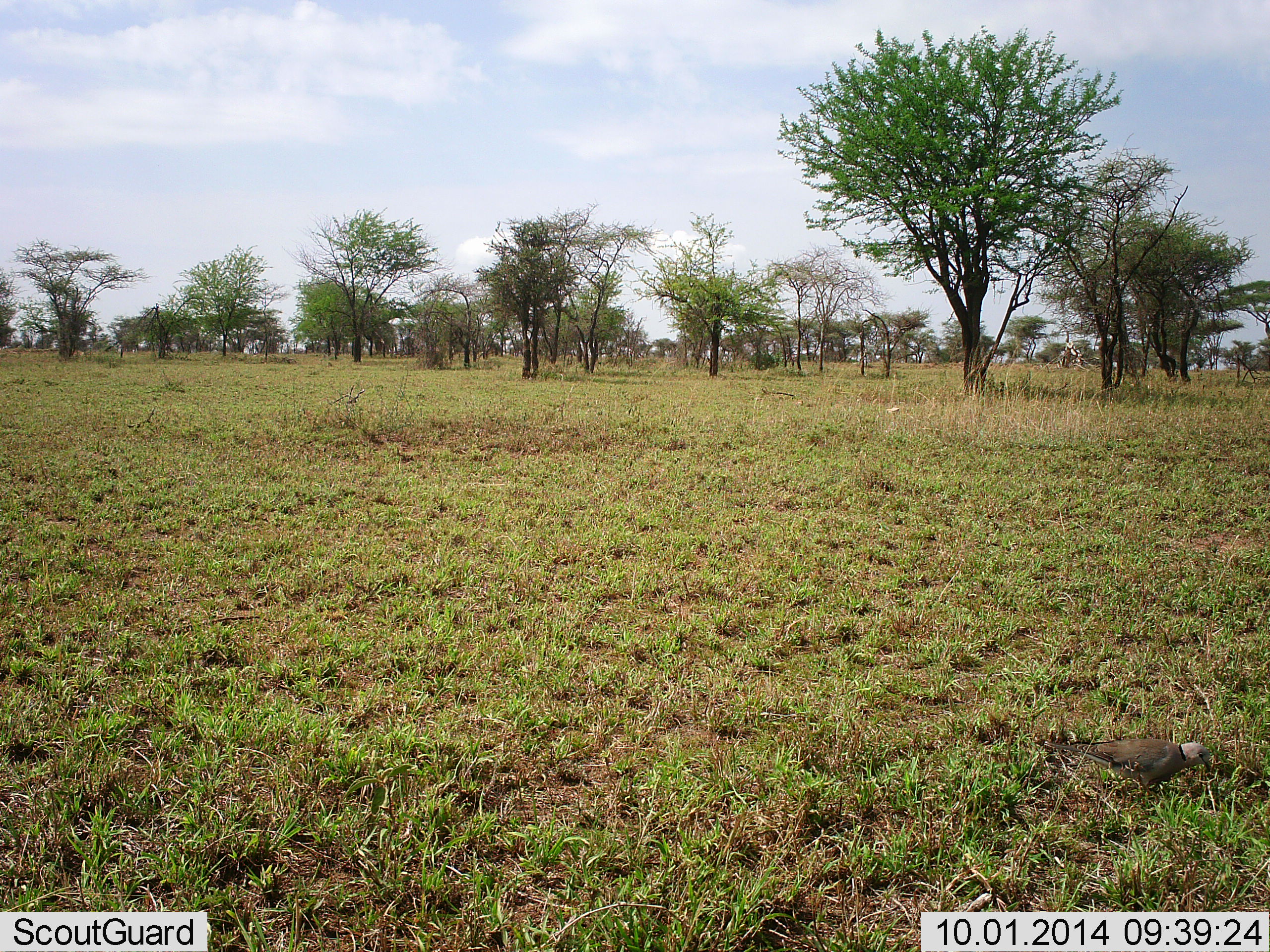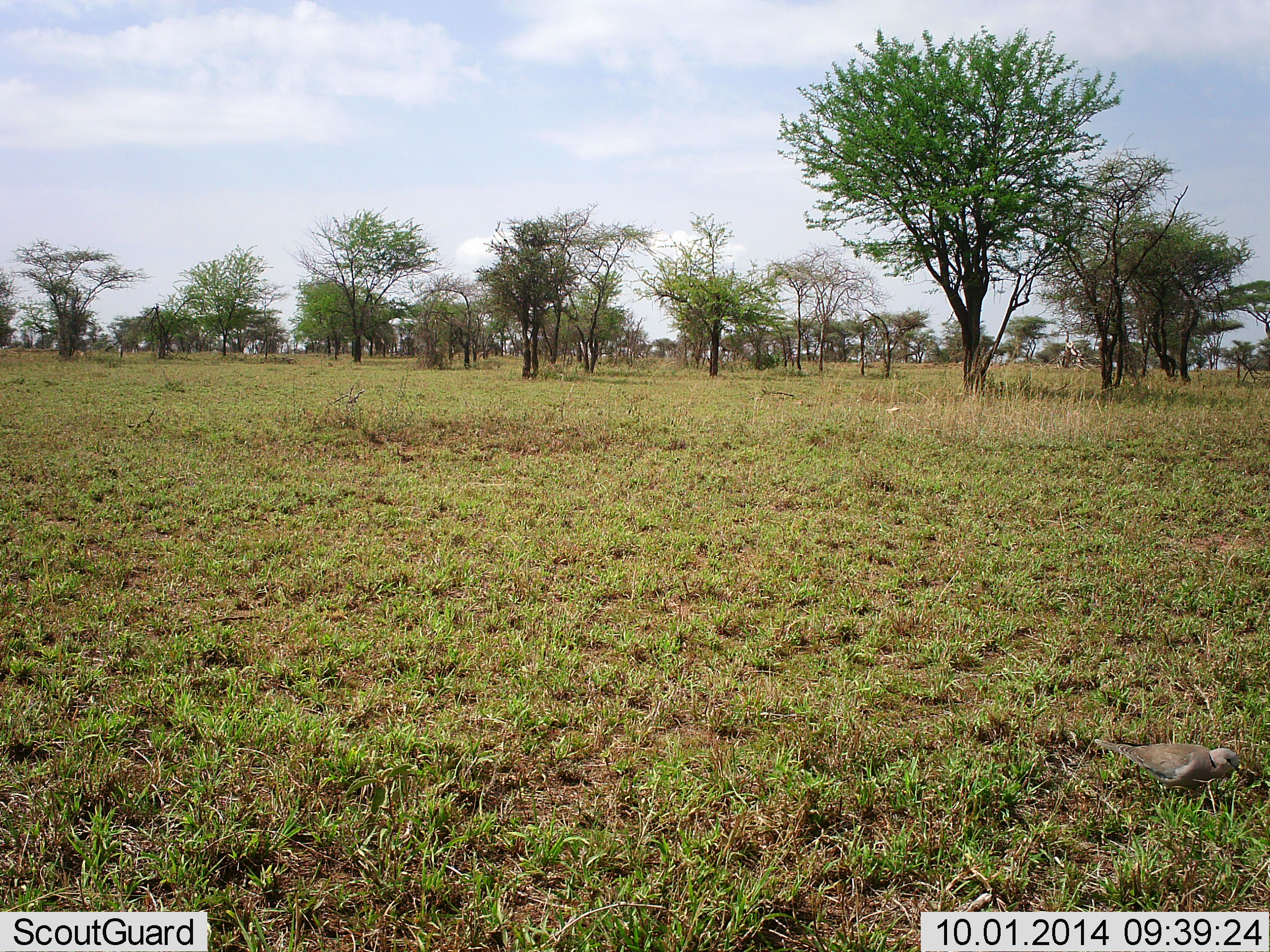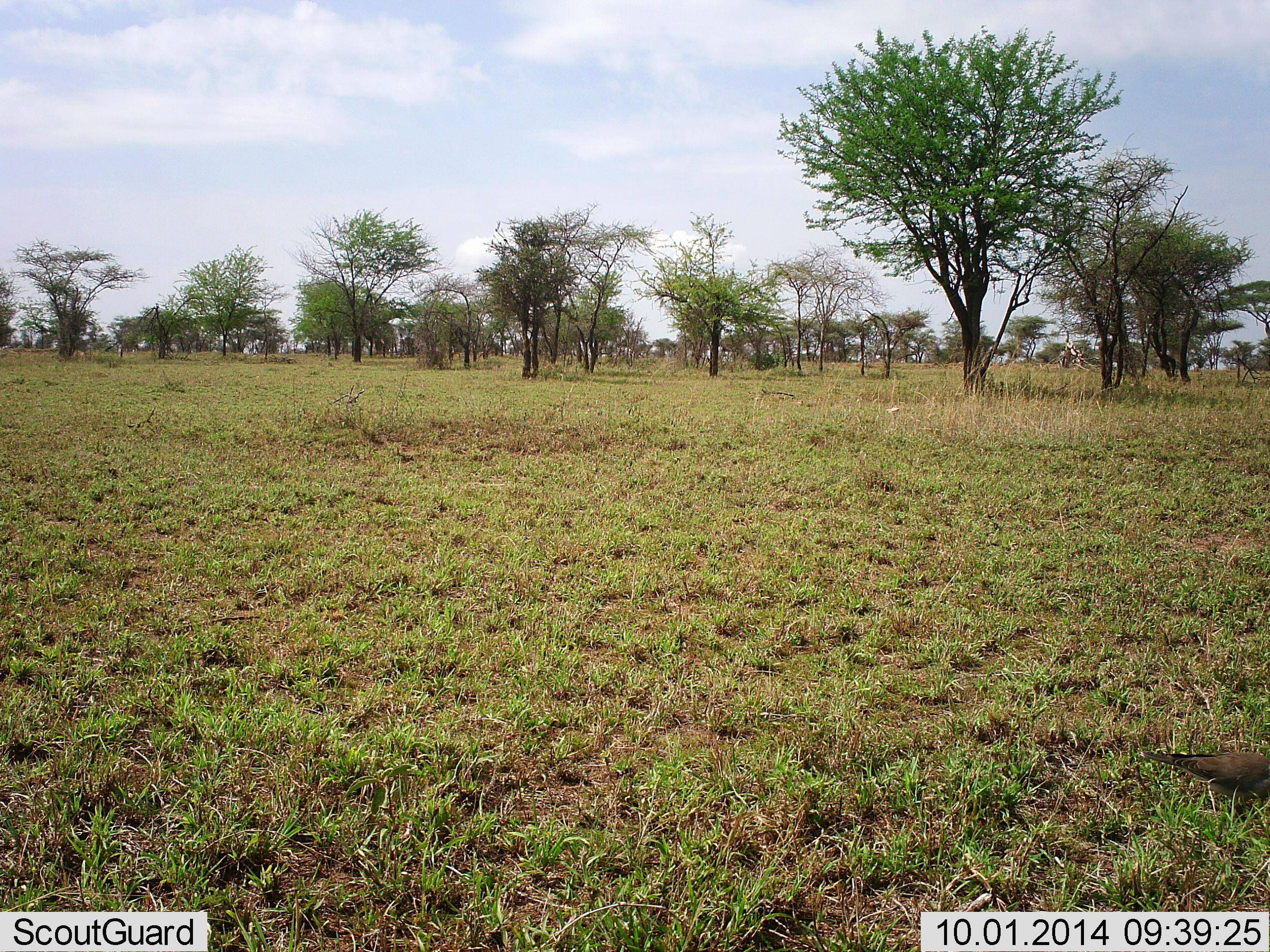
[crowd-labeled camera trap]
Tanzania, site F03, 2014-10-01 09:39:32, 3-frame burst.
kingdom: Animalia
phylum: Chordata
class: Aves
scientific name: Aves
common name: bird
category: otherbird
Otherbird (bird) (Aves), count 1. Behavior (volunteer vote fractions): standing 20%, resting 0%, moving 80%, interacting 0%. Young present (vote fraction): 0%. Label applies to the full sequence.